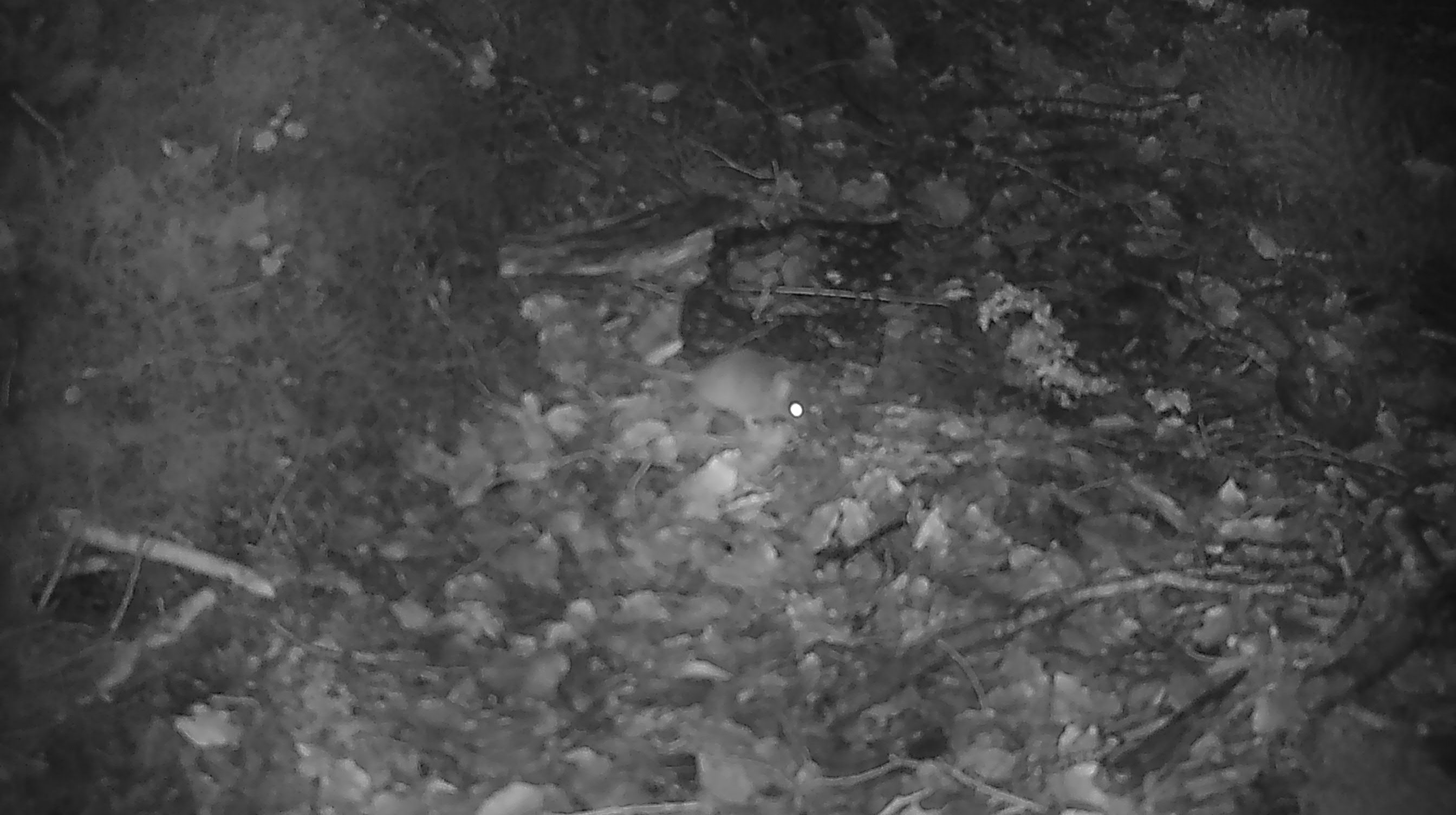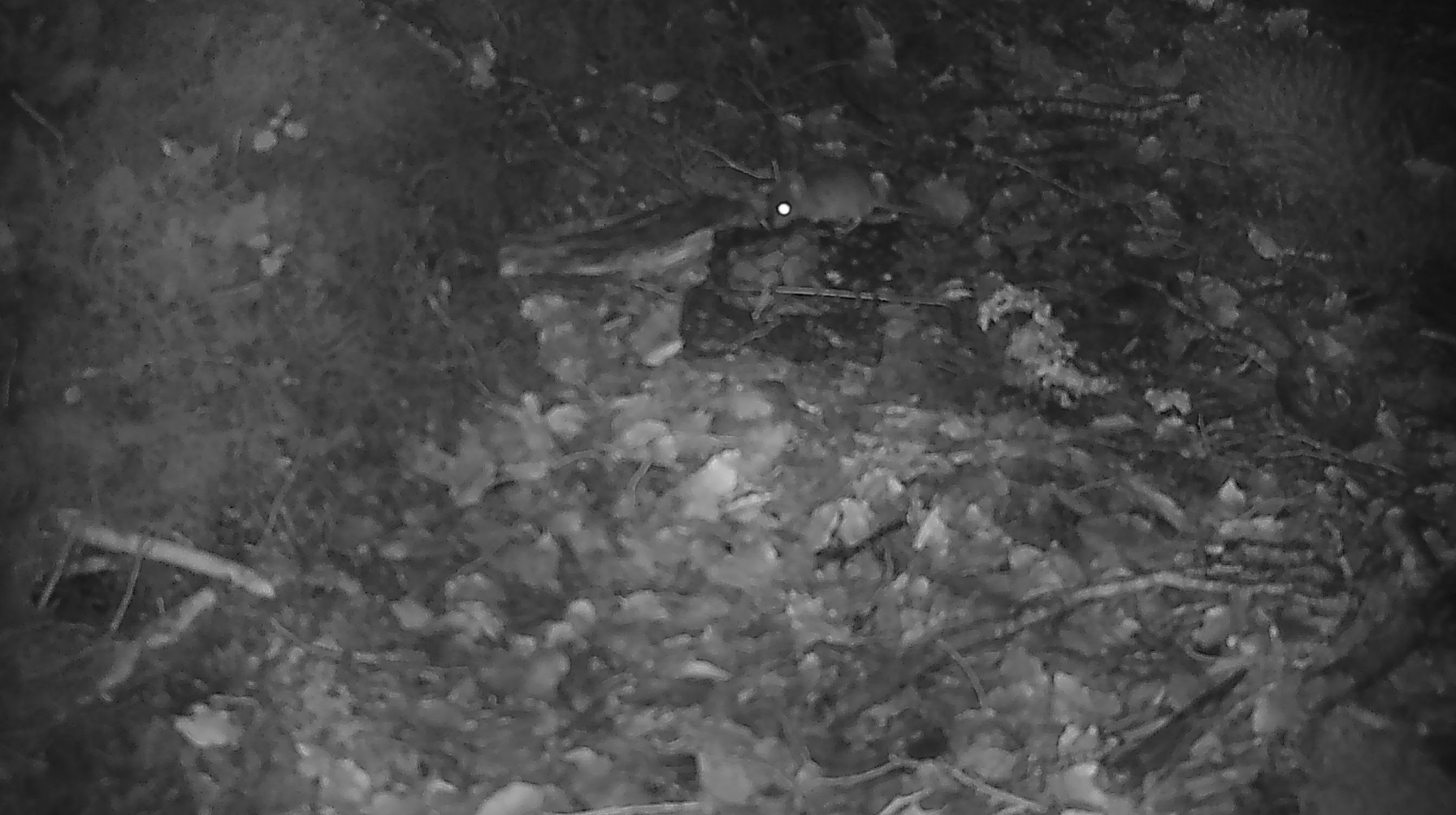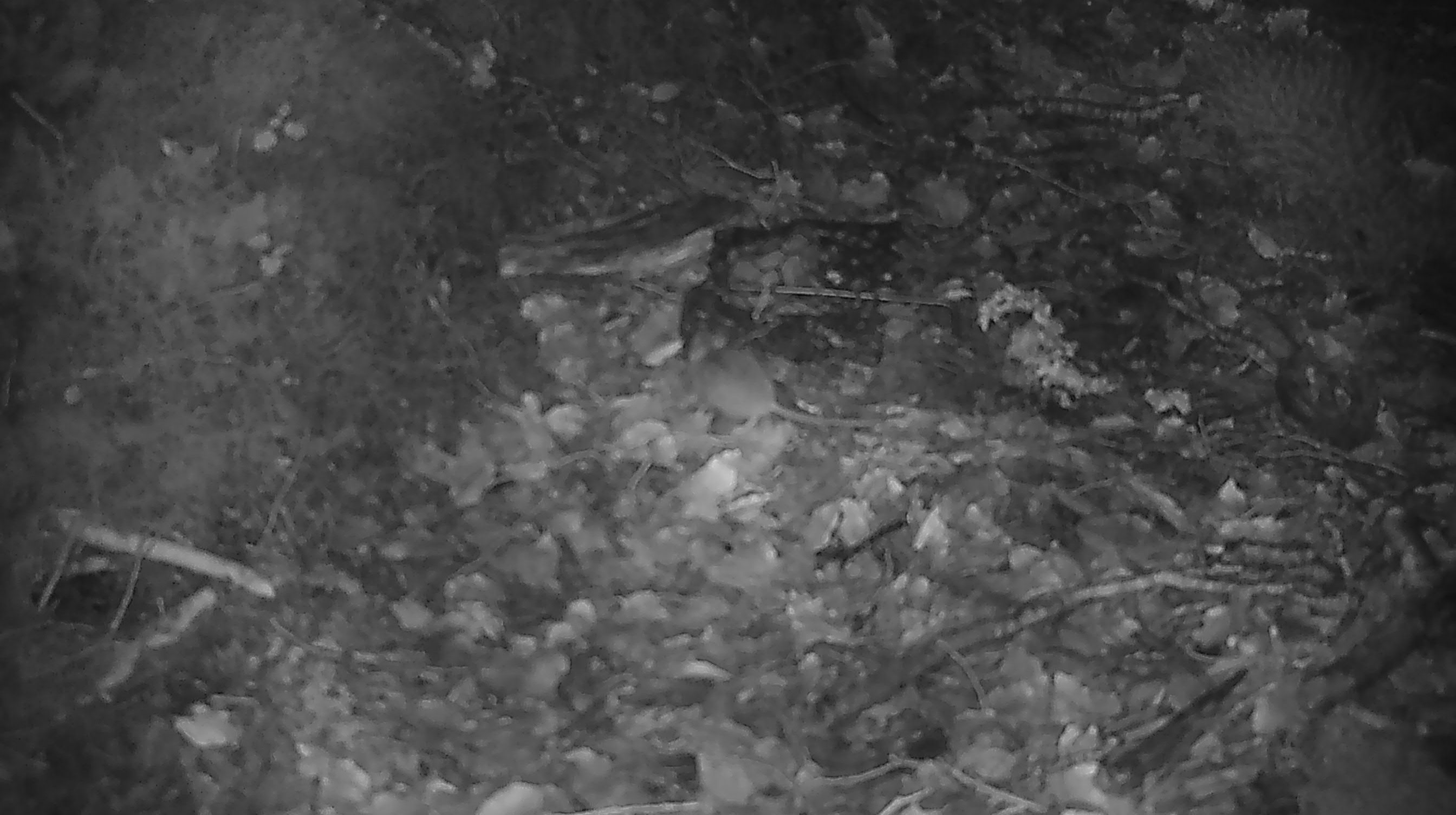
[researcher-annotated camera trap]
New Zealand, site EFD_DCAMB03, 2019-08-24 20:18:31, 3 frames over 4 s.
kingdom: Animalia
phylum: Chordata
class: Mammalia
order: Rodentia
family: Muridae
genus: Mus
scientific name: Mus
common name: mouse